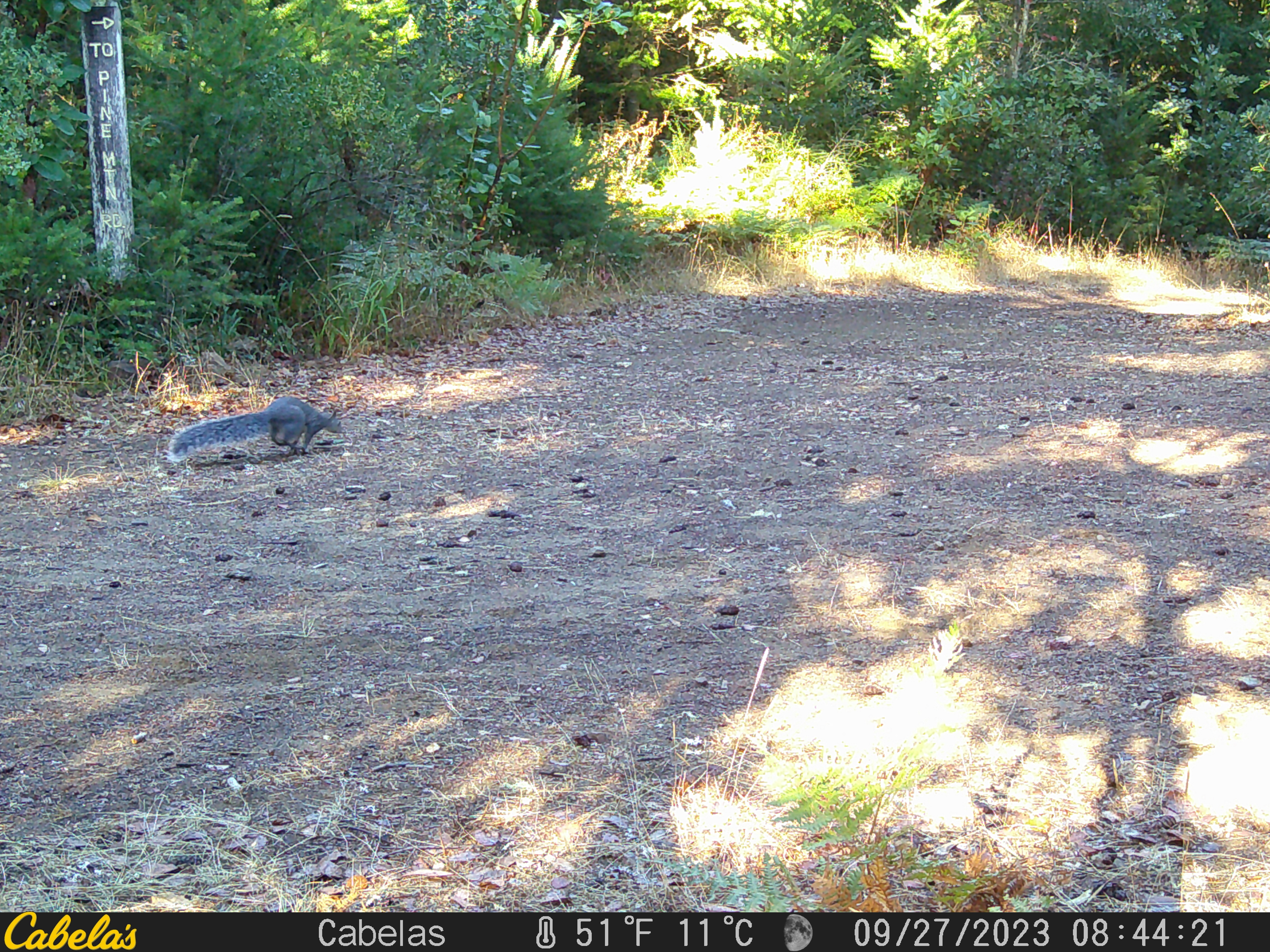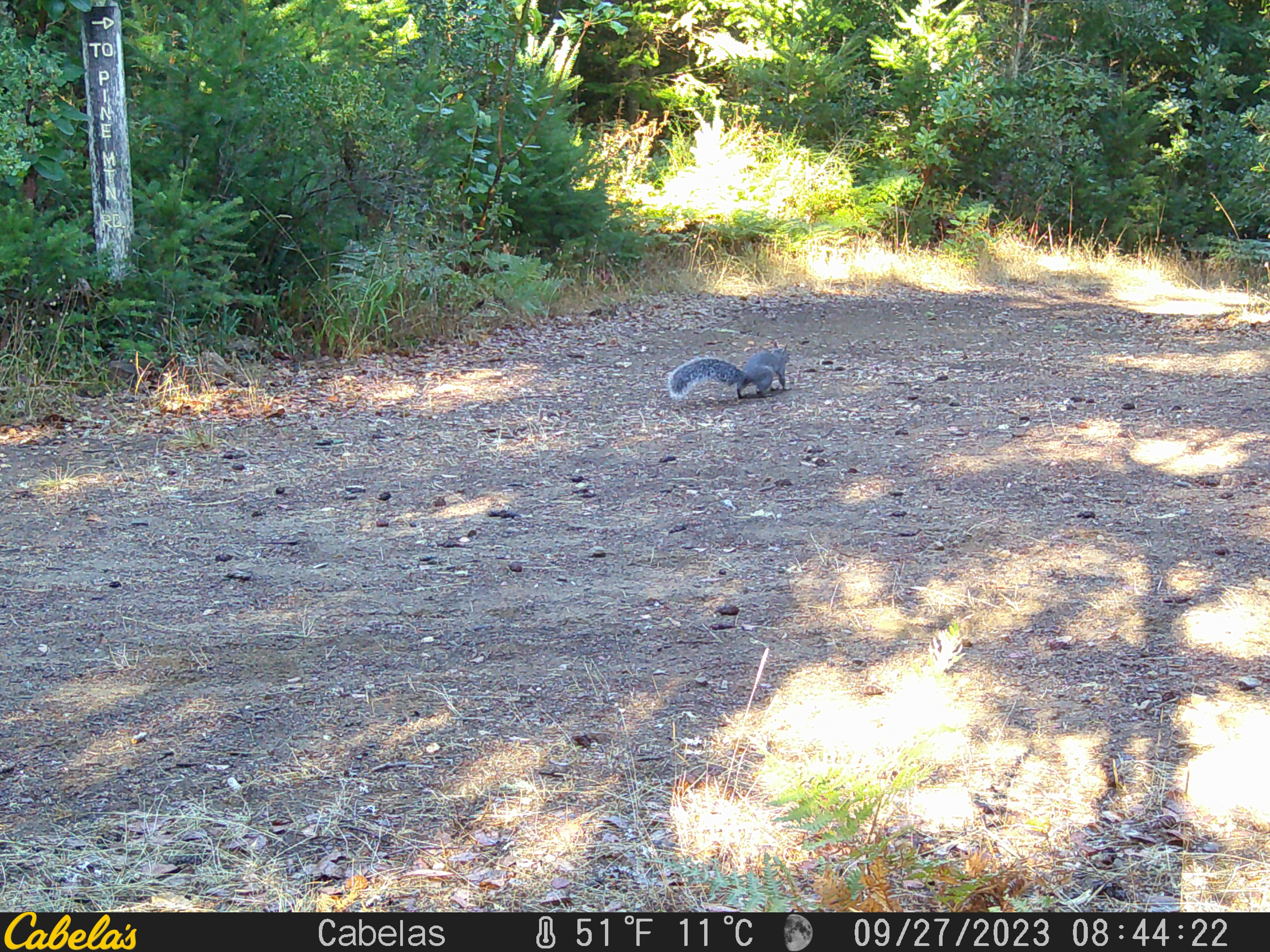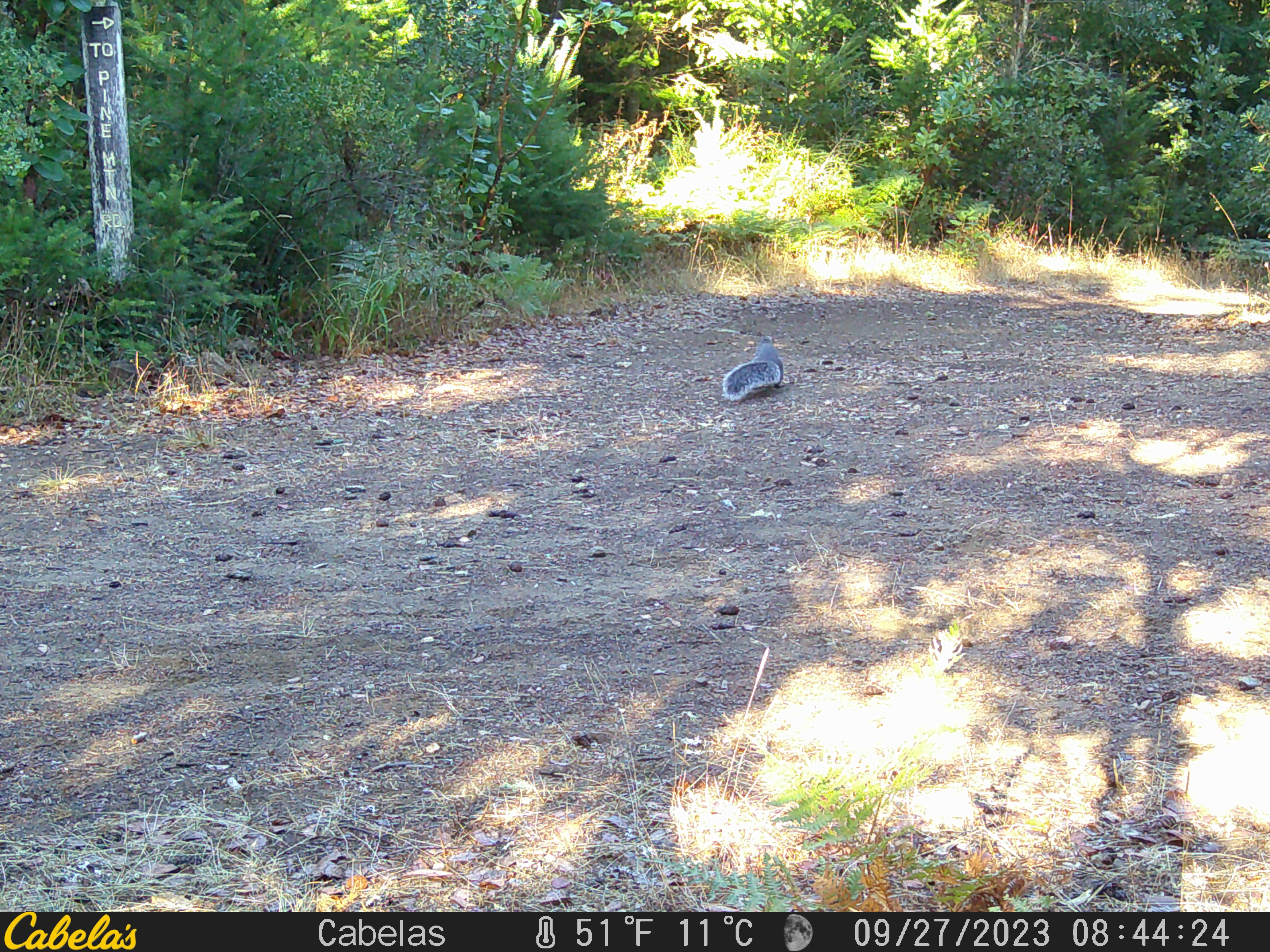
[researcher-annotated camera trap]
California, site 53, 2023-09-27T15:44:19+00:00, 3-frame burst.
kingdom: Animalia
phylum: Chordata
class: Mammalia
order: Rodentia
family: Sciuridae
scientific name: Sciuridae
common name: squirrel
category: unknown squirrel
Unknown squirrel (squirrel) (Sciuridae).